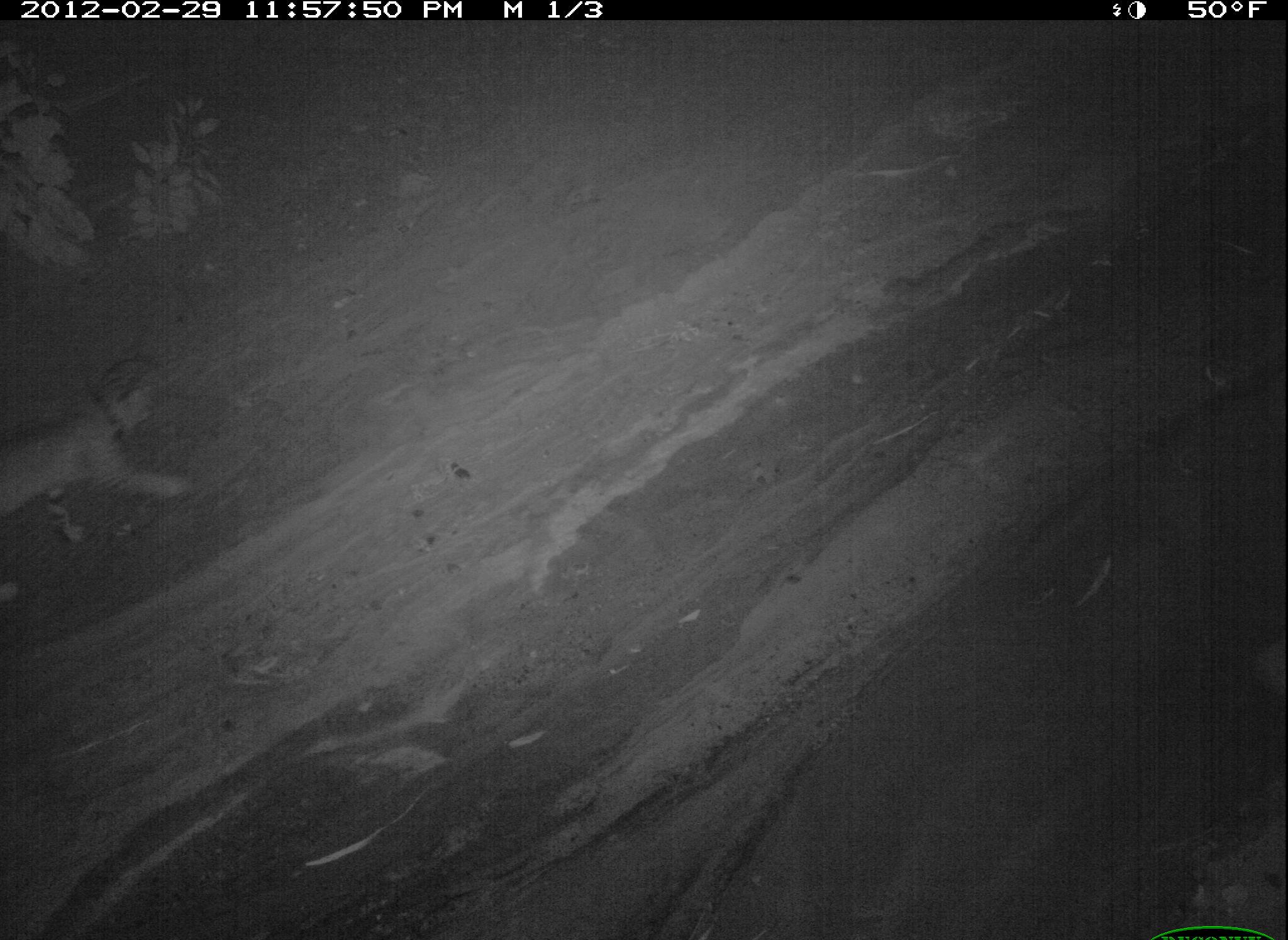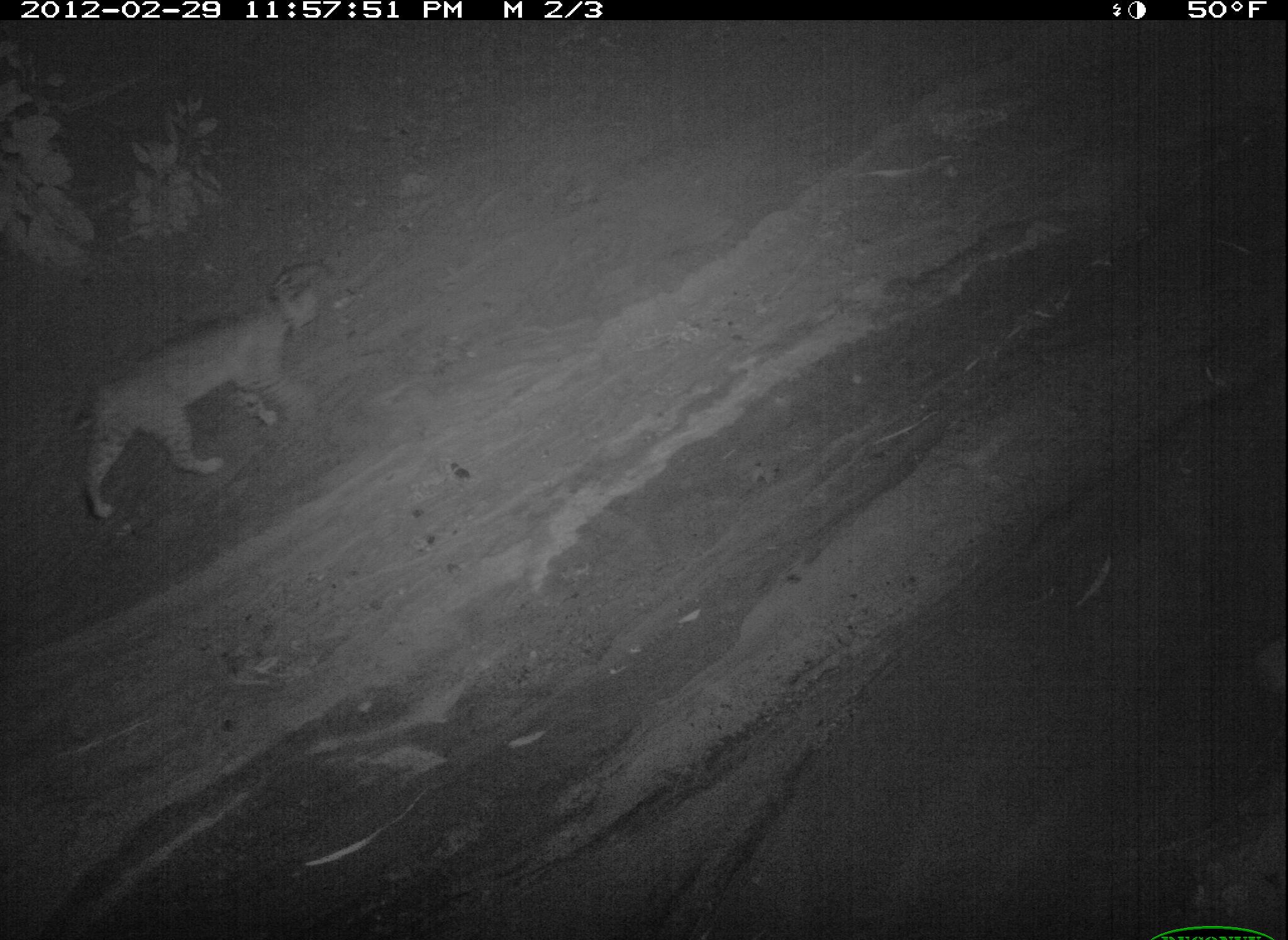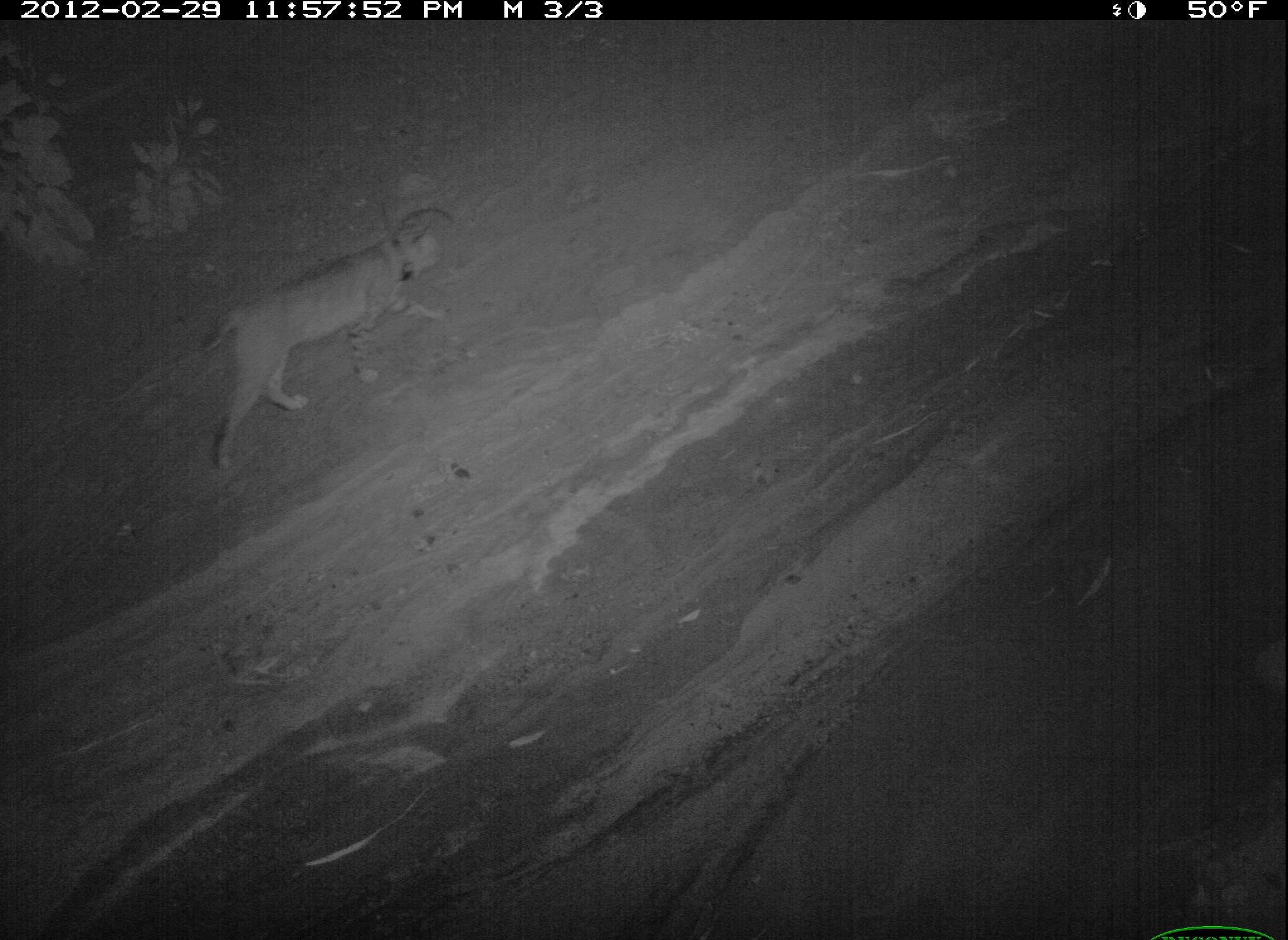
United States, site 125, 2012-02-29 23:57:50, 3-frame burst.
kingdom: Animalia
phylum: Chordata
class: Mammalia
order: Carnivora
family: Felidae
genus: Lynx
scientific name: Lynx rufus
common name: bobcat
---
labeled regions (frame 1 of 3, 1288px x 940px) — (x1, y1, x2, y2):
bobcat: (0, 349, 198, 609)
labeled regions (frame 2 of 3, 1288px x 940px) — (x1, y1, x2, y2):
bobcat: (66, 257, 330, 528)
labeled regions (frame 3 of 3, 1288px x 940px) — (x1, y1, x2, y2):
bobcat: (188, 206, 454, 482)